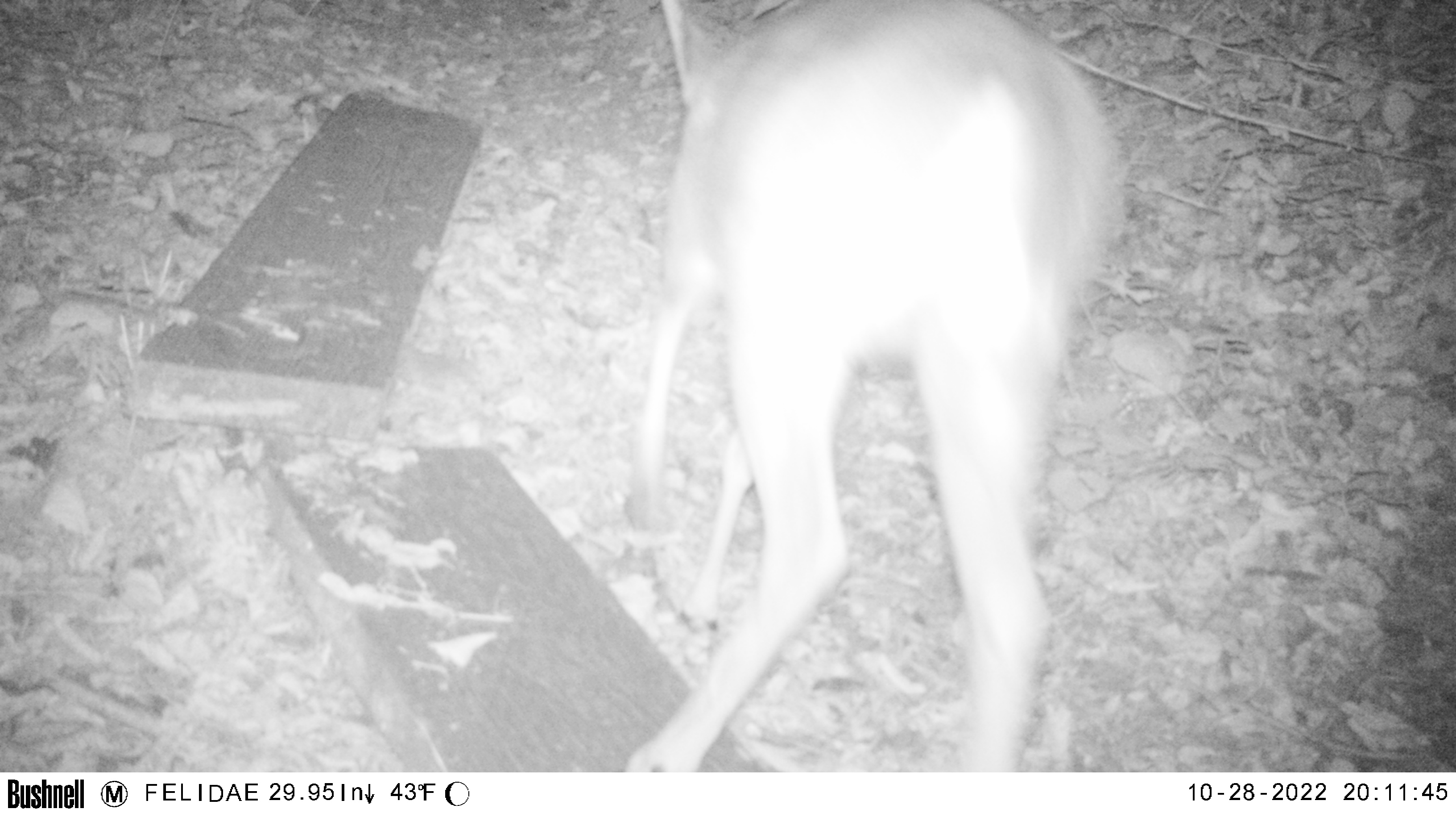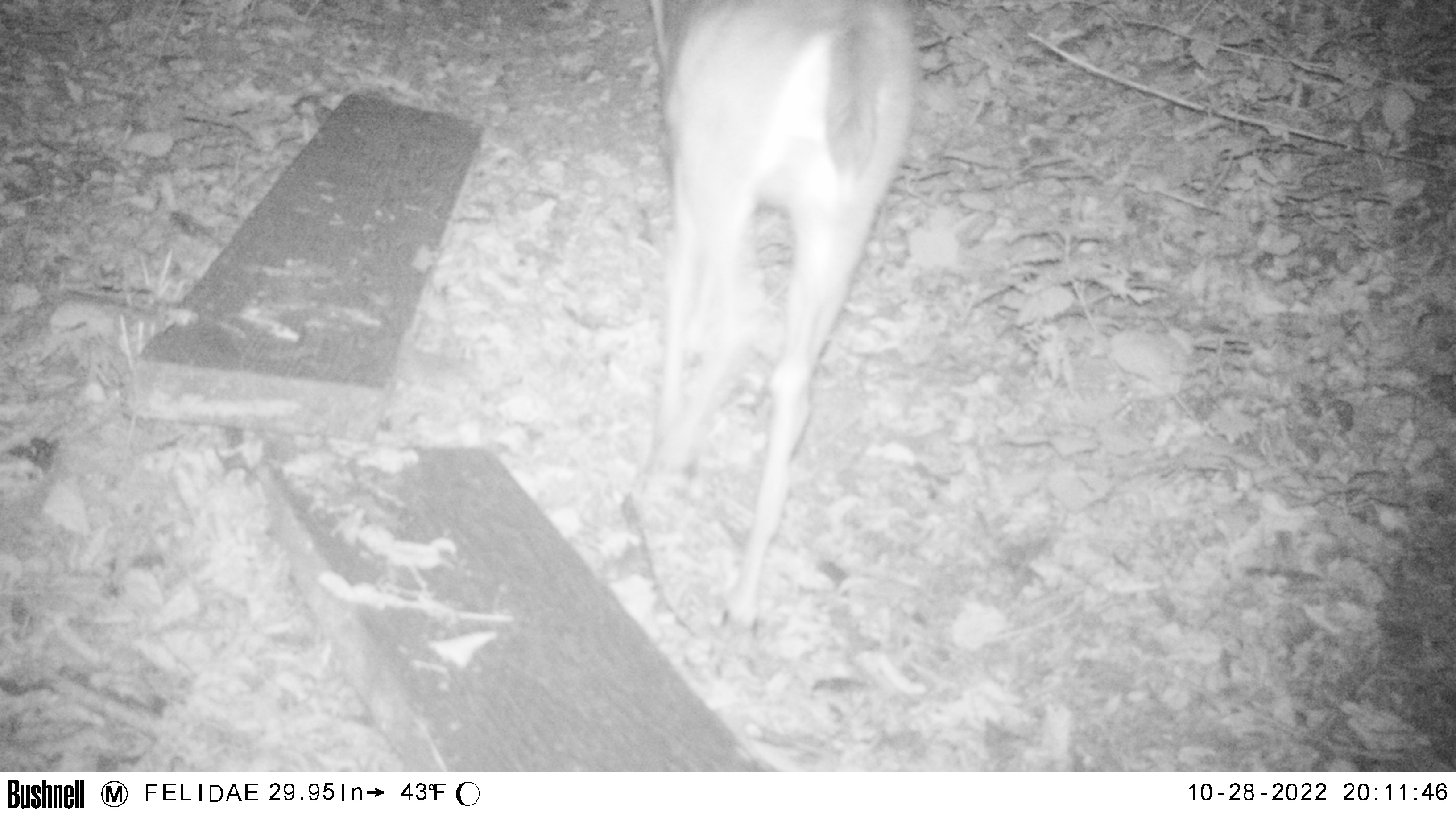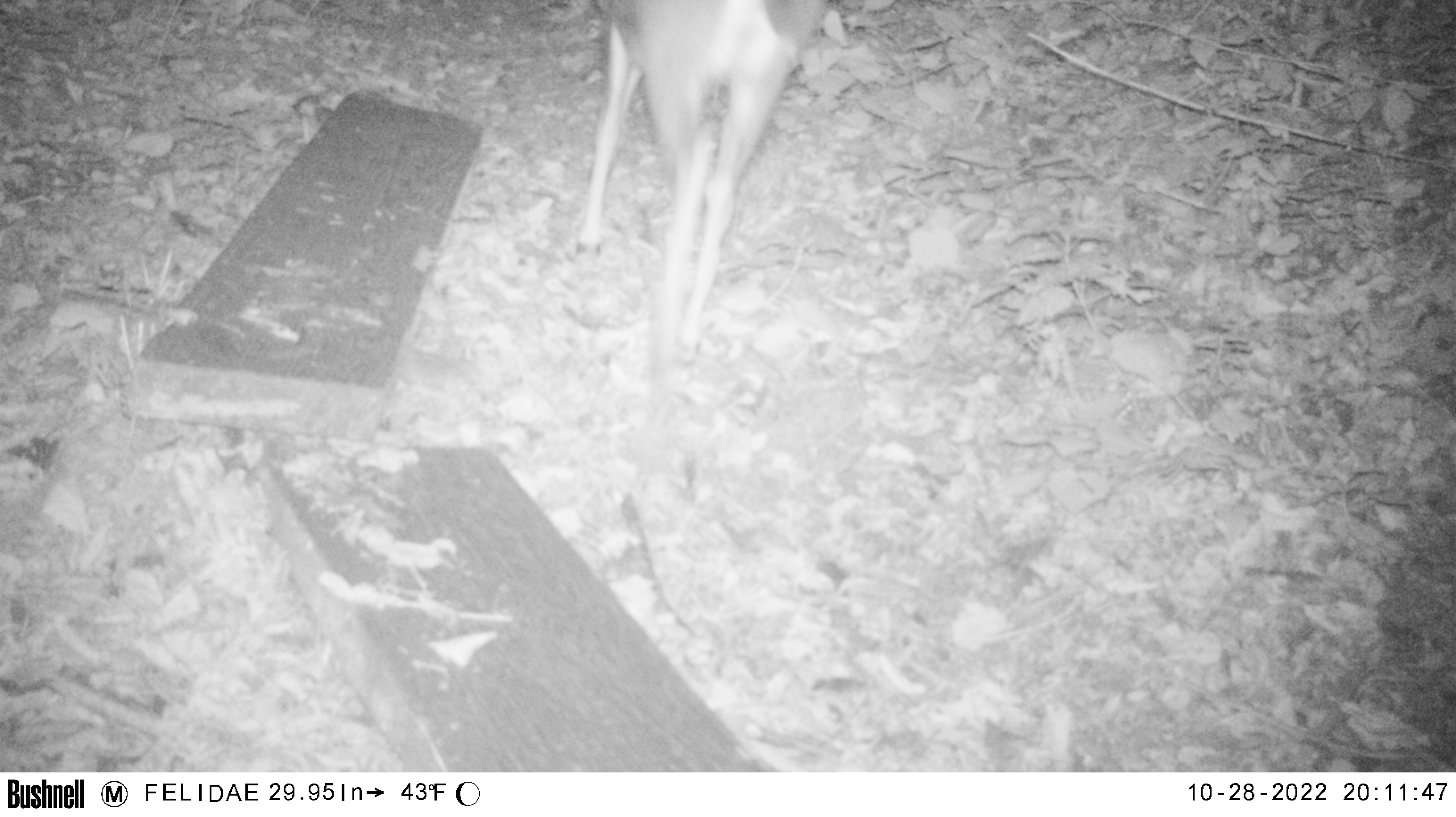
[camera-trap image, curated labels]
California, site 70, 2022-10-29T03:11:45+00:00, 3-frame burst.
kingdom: Animalia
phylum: Chordata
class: Mammalia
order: Artiodactyla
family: Cervidae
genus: Odocoileus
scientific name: Odocoileus hemionus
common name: mule deer